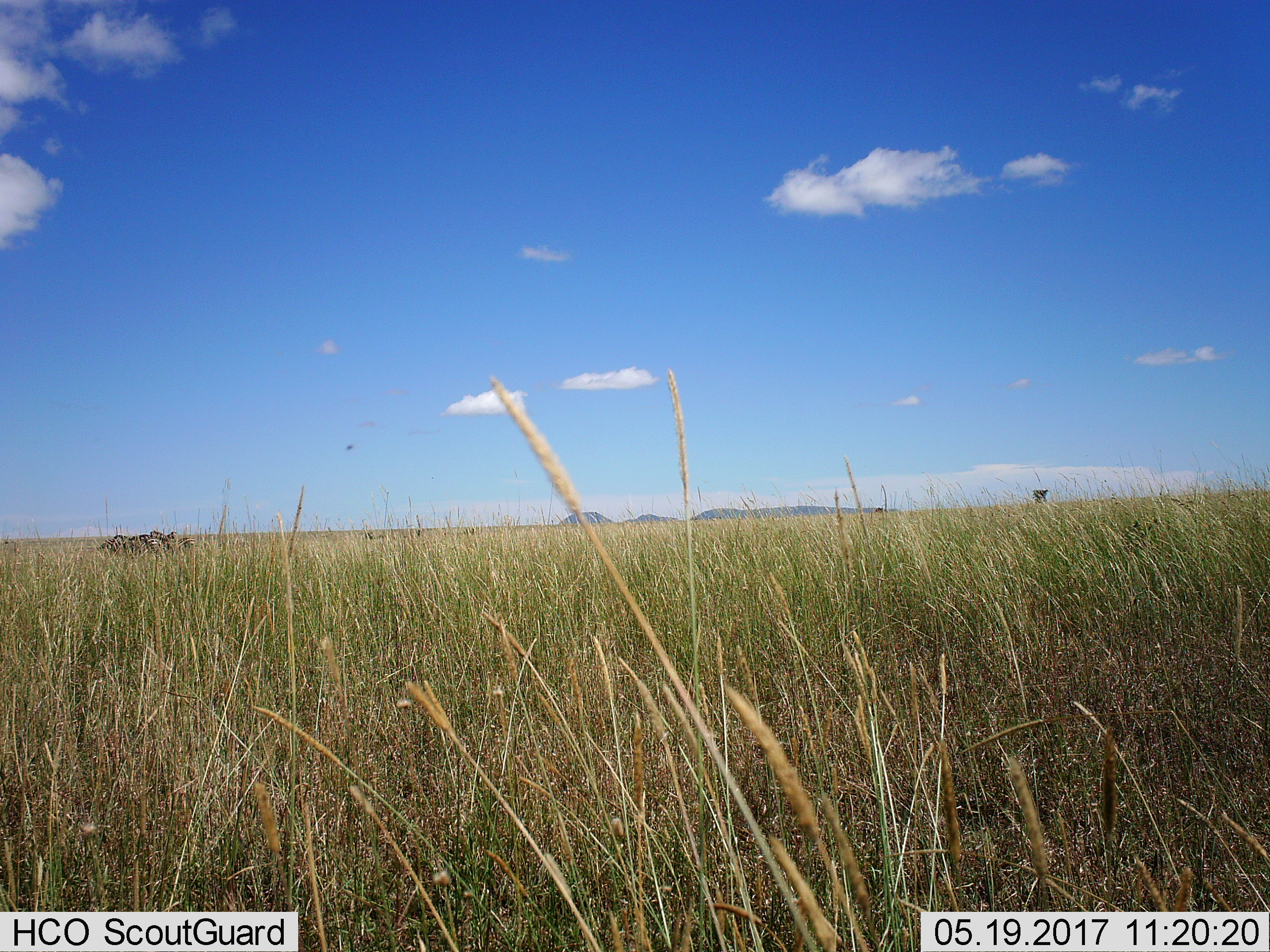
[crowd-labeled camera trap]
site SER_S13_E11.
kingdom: Animalia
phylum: Chordata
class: Mammalia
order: Perissodactyla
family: Equidae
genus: Equus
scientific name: Equus quagga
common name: plains zebra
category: zebraplains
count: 6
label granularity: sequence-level